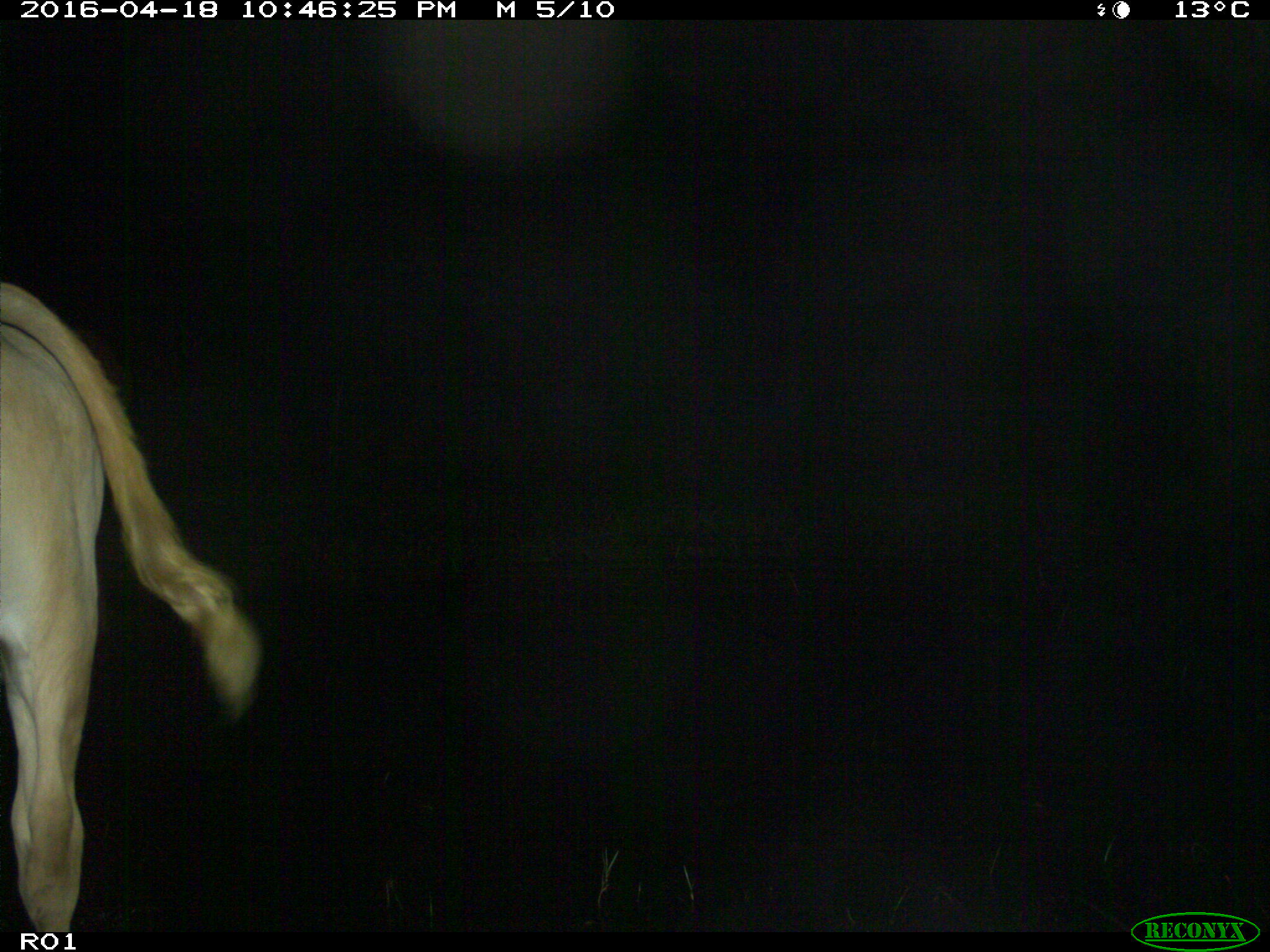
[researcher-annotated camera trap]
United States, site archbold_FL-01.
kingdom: Animalia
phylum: Chordata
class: Mammalia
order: Artiodactyla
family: Bovidae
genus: Bos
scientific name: Bos taurus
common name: domestic cow